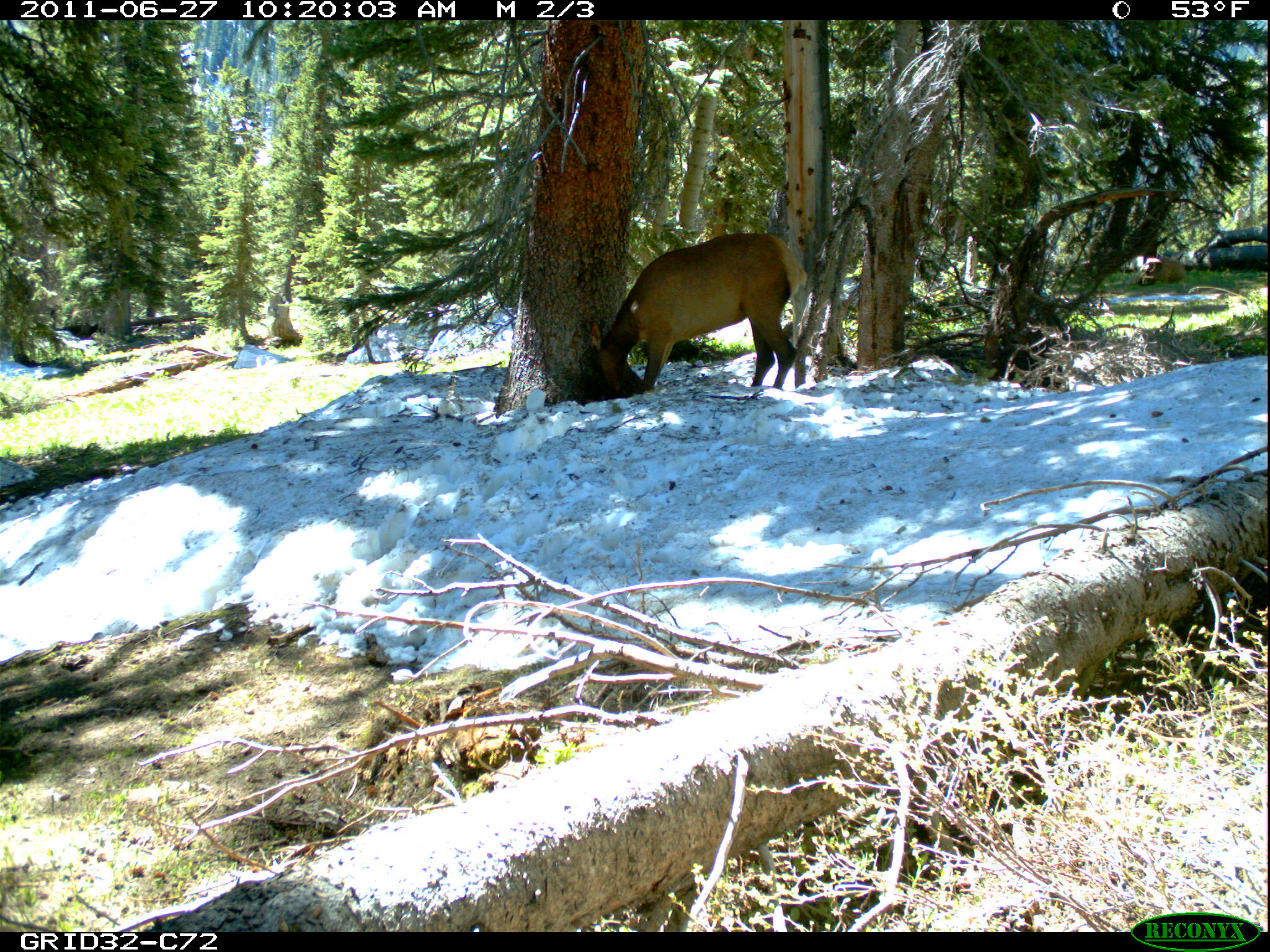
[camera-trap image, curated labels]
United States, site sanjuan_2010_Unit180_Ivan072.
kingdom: Animalia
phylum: Chordata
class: Mammalia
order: Artiodactyla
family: Cervidae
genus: Cervus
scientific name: Cervus elaphus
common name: red deer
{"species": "Cervus elaphus (red deer)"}